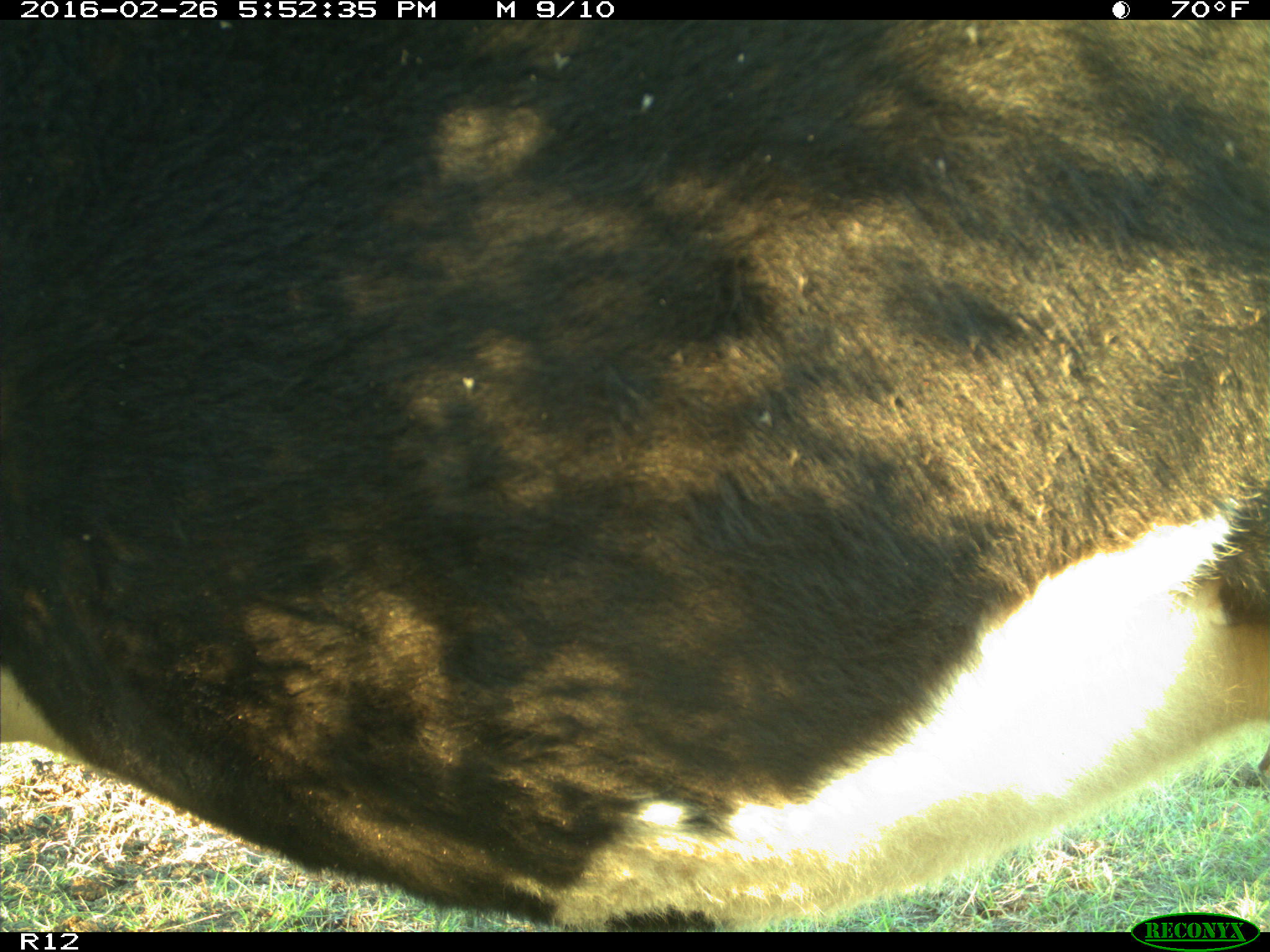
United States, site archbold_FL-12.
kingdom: Animalia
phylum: Chordata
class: Mammalia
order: Artiodactyla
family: Bovidae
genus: Bos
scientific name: Bos taurus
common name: domestic cow